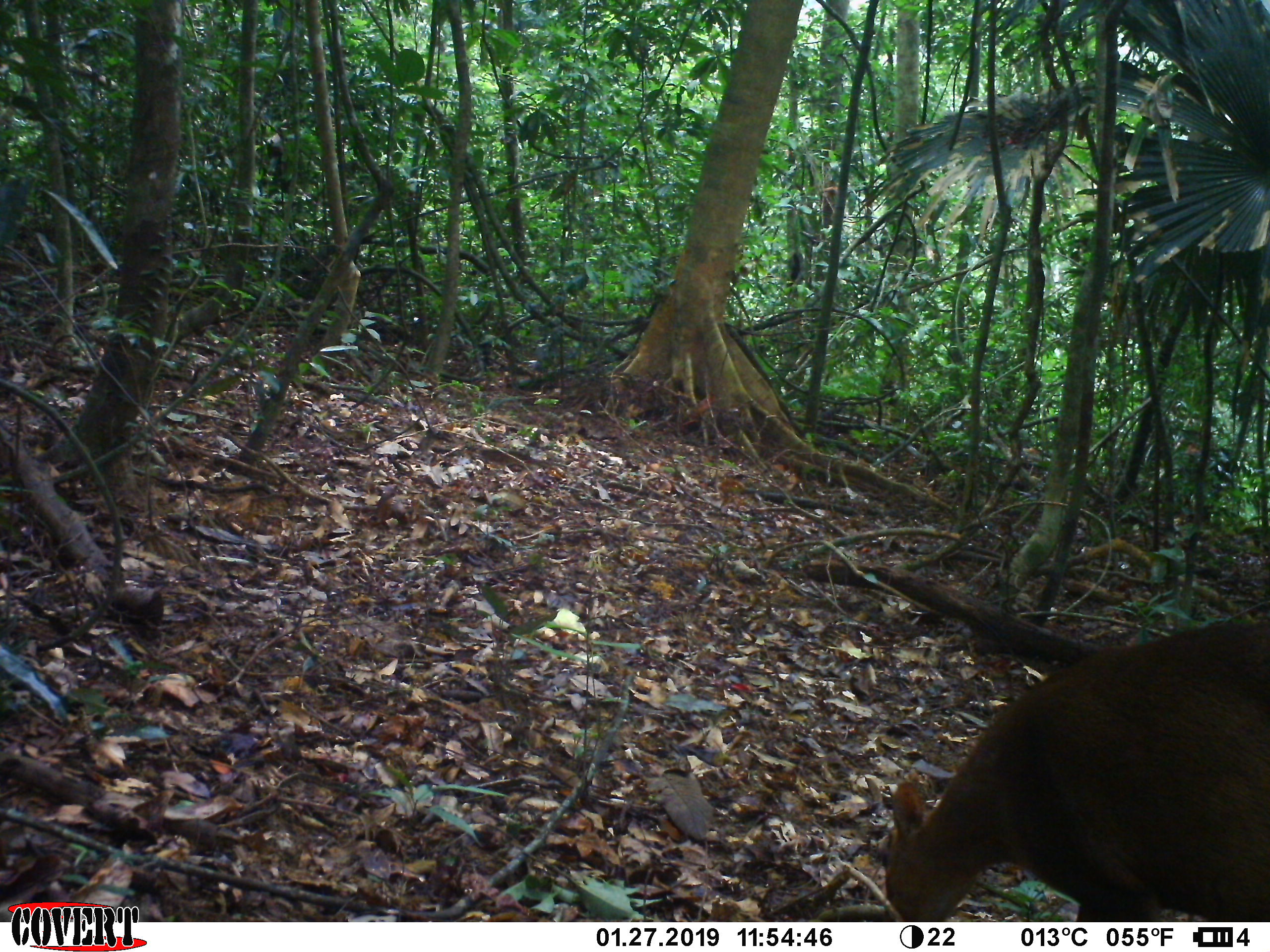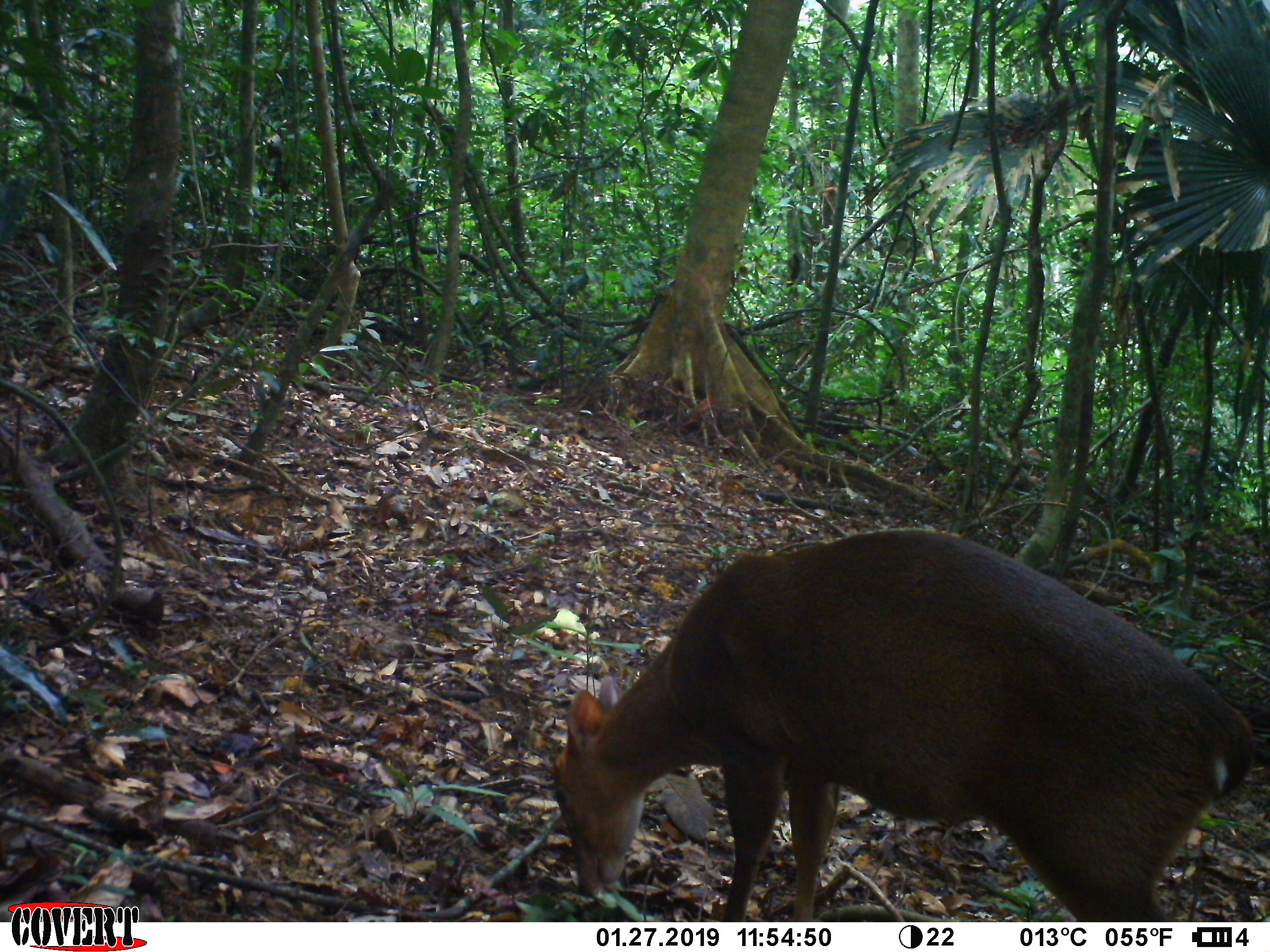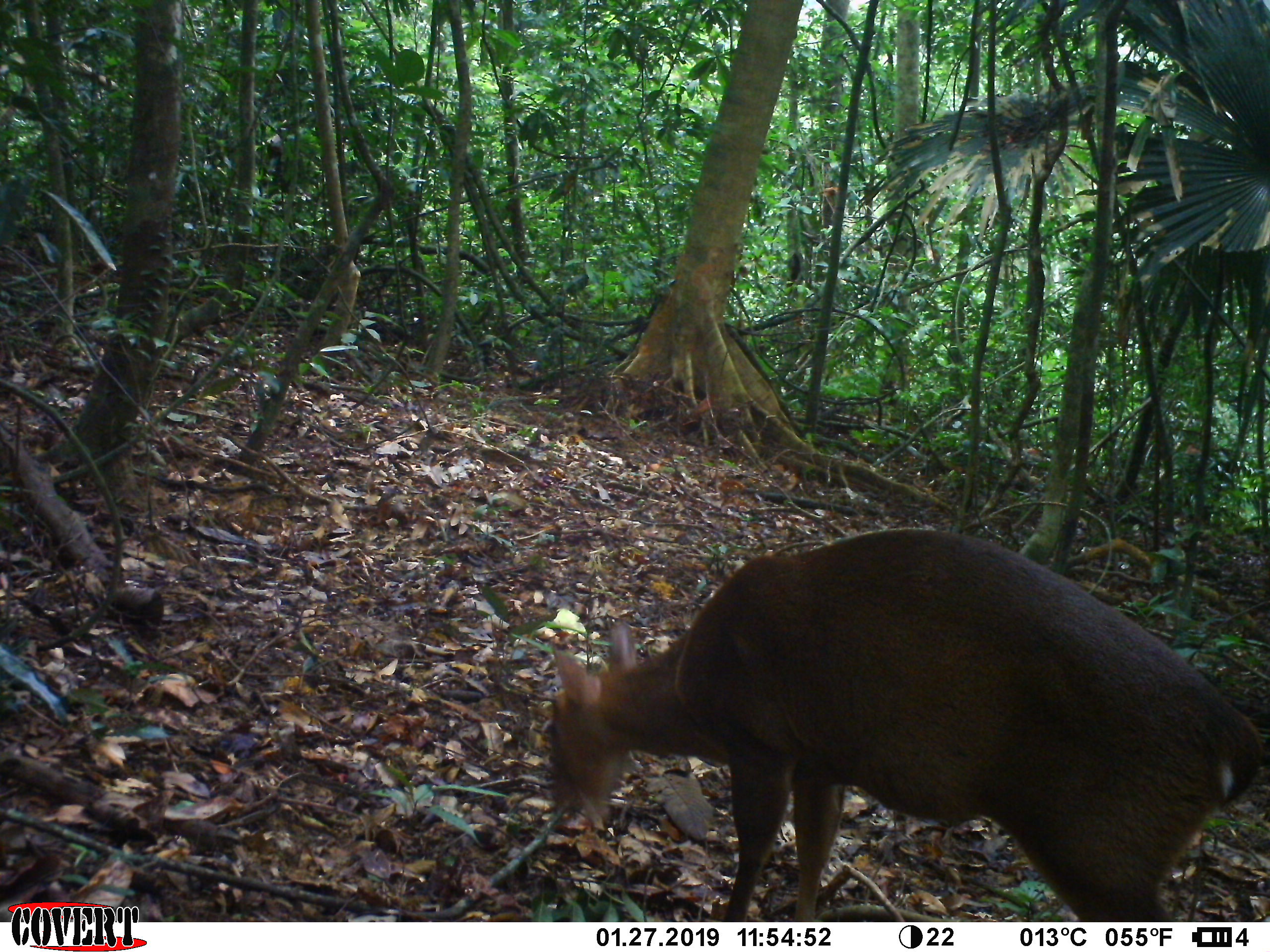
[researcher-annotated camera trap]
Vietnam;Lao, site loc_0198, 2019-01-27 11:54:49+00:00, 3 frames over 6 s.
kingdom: Animalia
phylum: Chordata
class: Mammalia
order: Artiodactyla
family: Cervidae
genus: Muntiacus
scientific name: Muntiacus vuquangensis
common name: large-antlered muntjac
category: large antlered muntjac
Large antlered muntjac (large-antlered muntjac) (Muntiacus vuquangensis). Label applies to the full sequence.